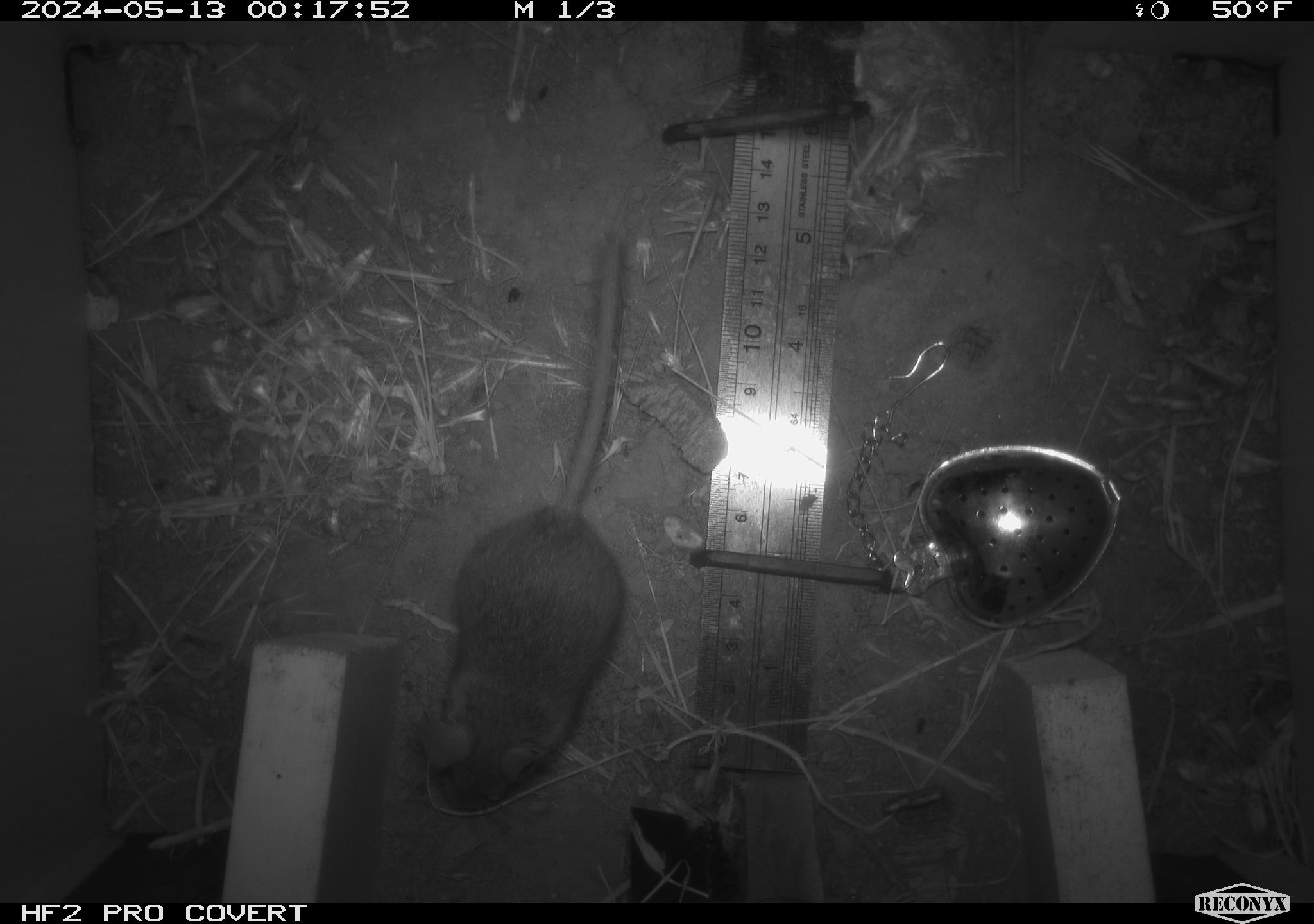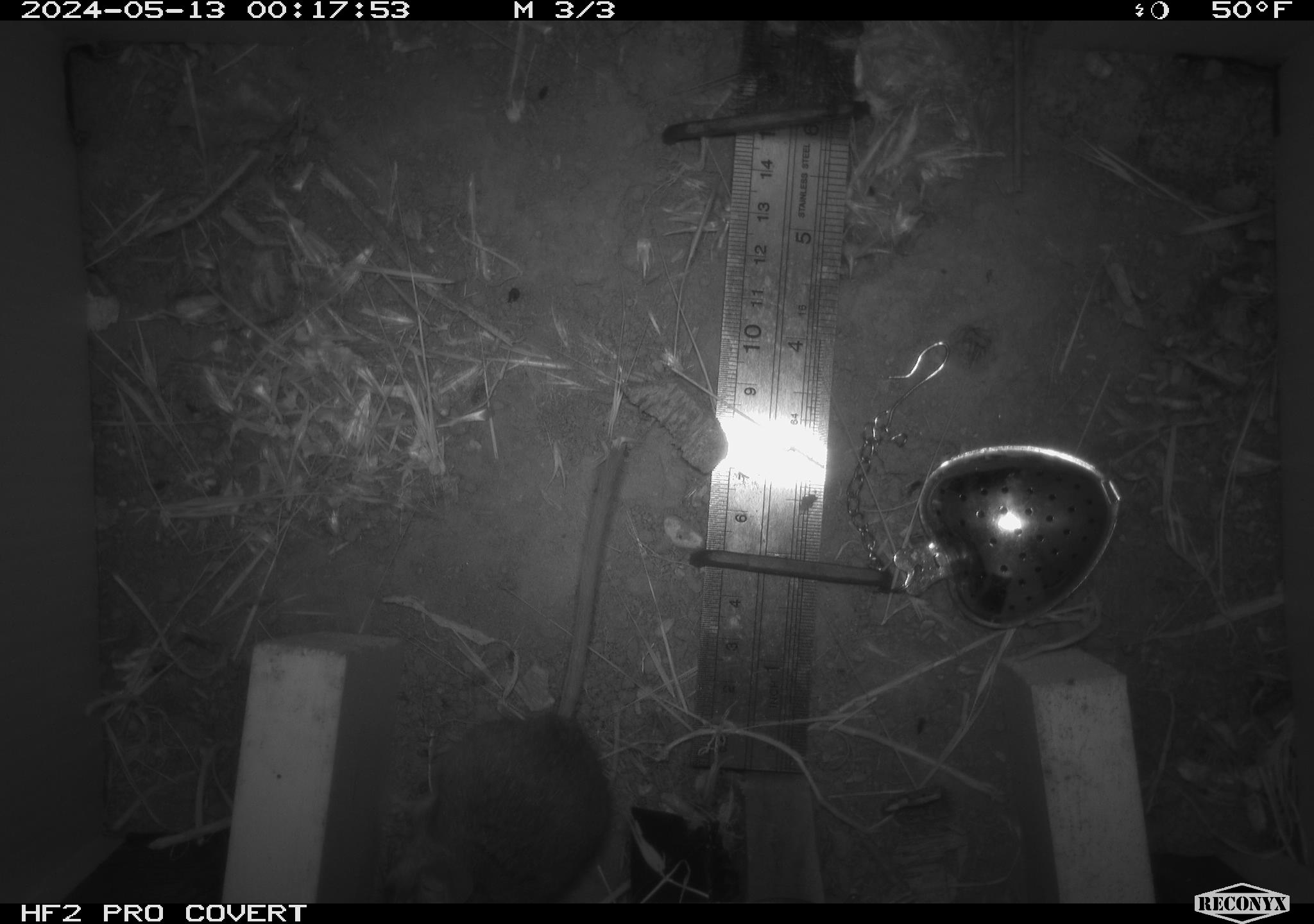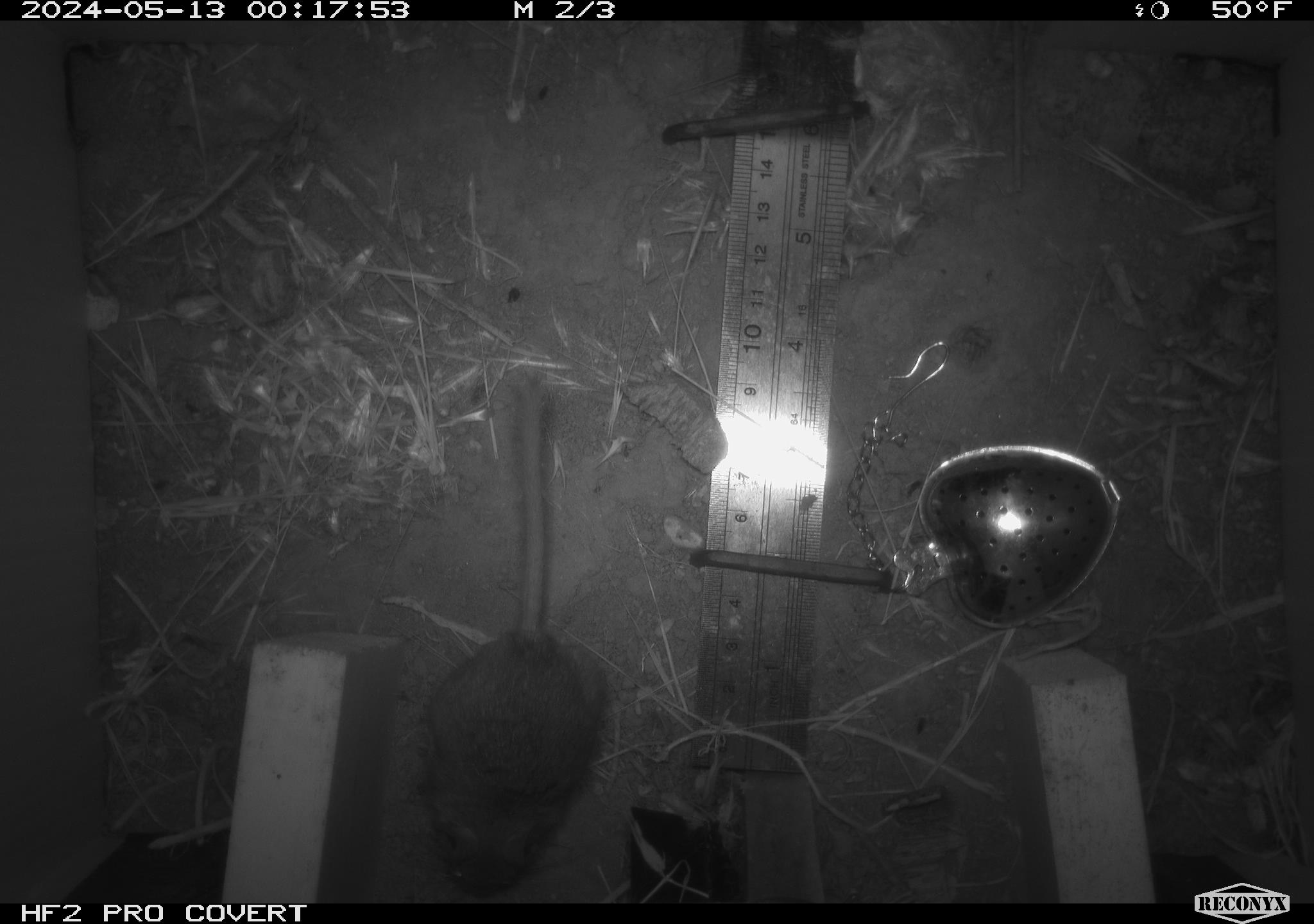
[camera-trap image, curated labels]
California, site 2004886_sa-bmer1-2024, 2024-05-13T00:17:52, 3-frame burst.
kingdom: Animalia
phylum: Chordata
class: Mammalia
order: Rodentia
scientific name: Rodentia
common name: mouse species